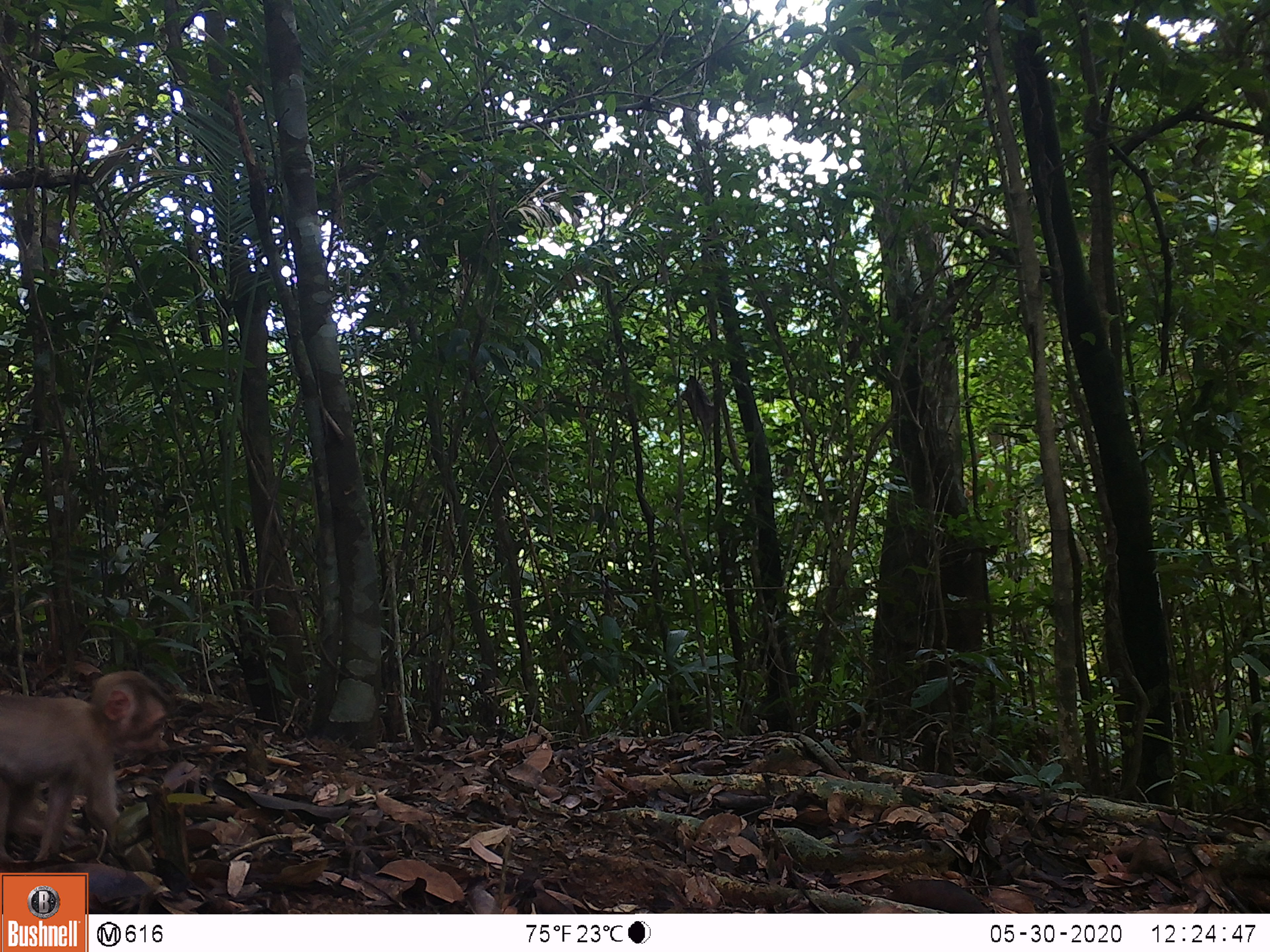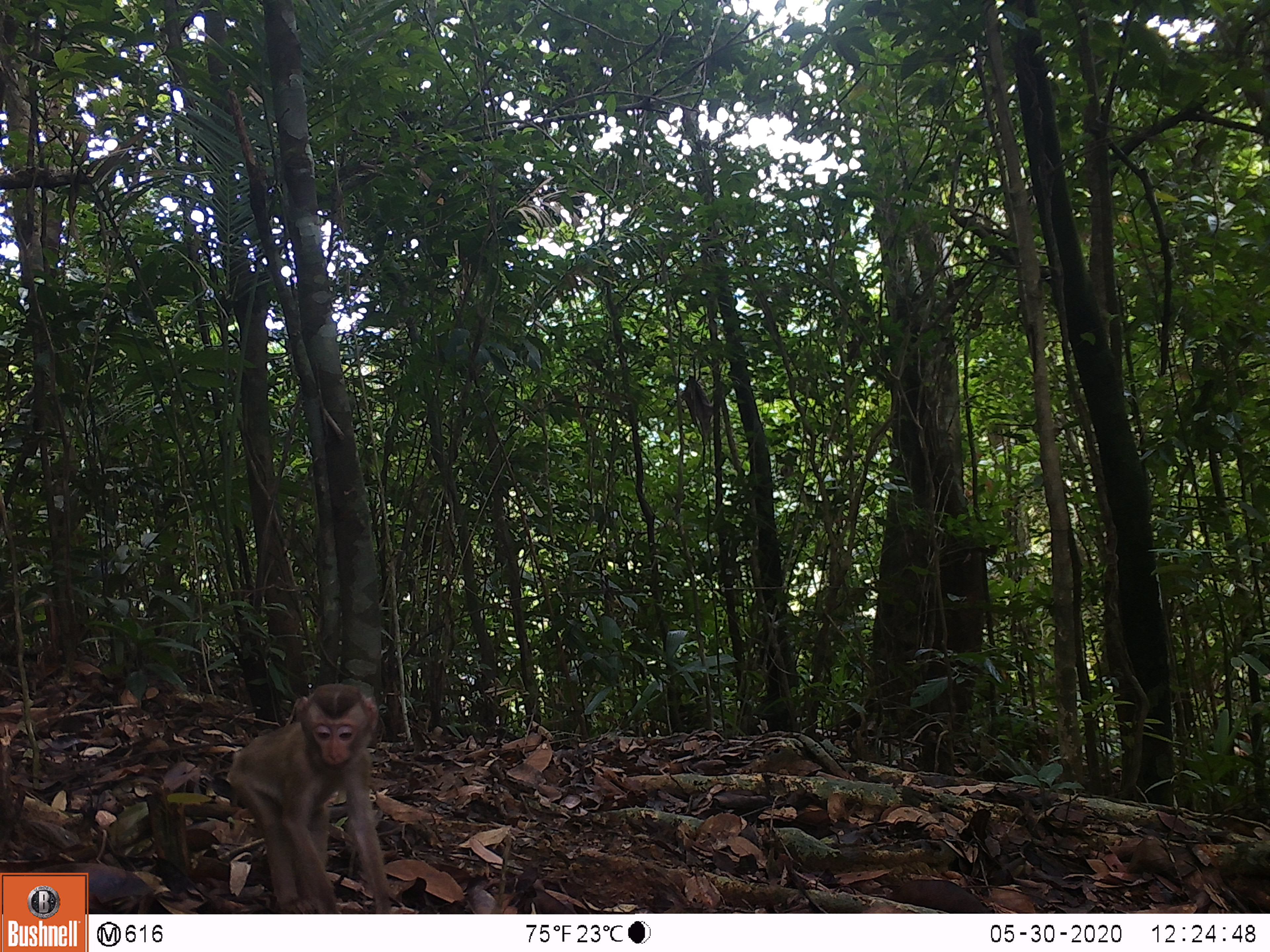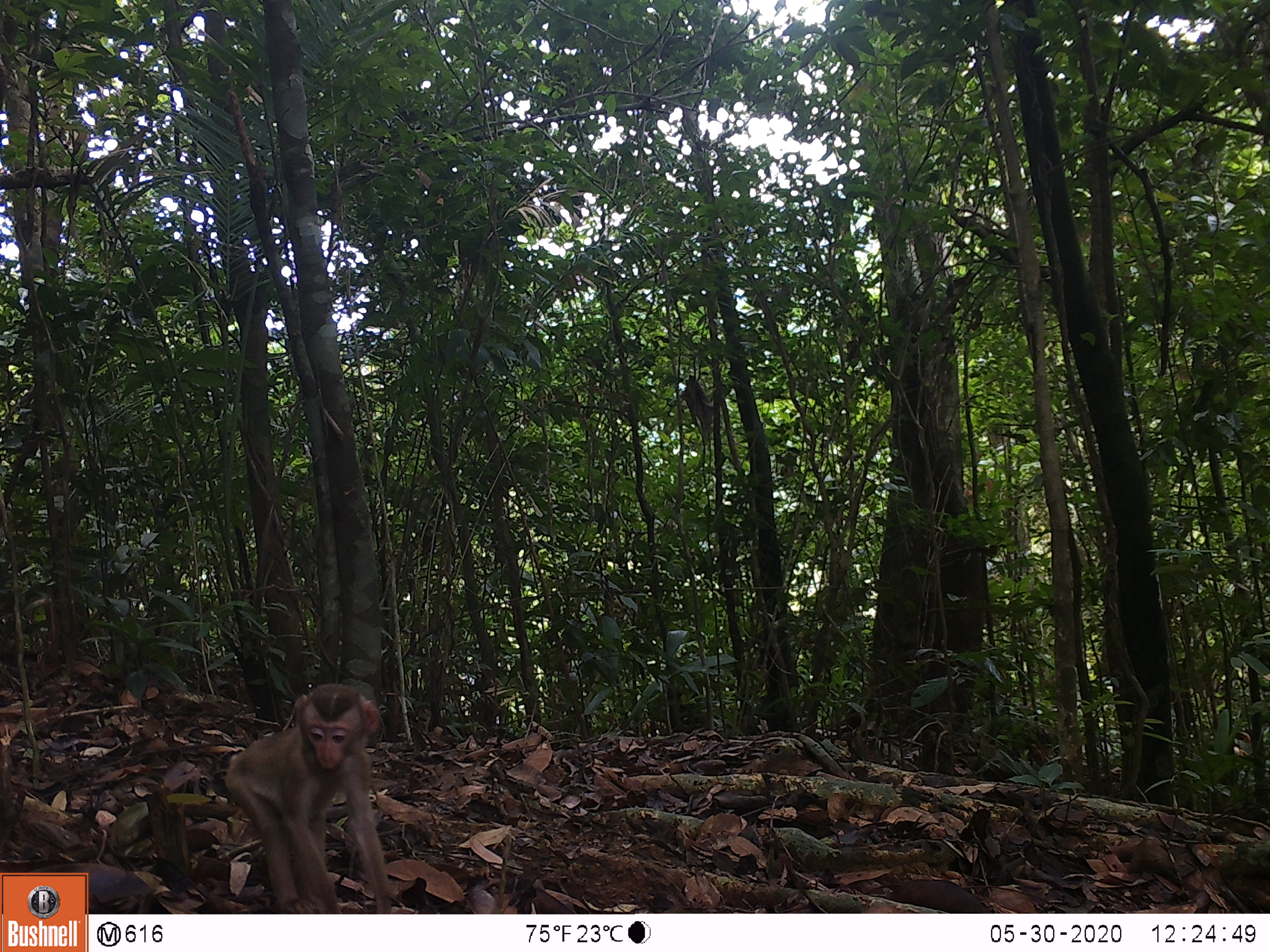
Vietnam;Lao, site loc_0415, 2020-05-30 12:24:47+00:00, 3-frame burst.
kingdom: Animalia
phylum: Chordata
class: Mammalia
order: Primates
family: Cercopithecidae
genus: Macaca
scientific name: Macaca nemestrina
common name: pig-tailed macaque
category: pig tailed macaque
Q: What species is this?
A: Pig tailed macaque (pig-tailed macaque) (Macaca nemestrina).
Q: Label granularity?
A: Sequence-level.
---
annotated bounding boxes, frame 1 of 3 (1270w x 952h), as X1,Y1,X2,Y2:
pig tailed macaque: 0,671,169,864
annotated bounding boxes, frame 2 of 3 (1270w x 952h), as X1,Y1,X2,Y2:
pig tailed macaque: 228,683,391,913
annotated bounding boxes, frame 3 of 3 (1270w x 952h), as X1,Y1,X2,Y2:
pig tailed macaque: 223,683,391,913